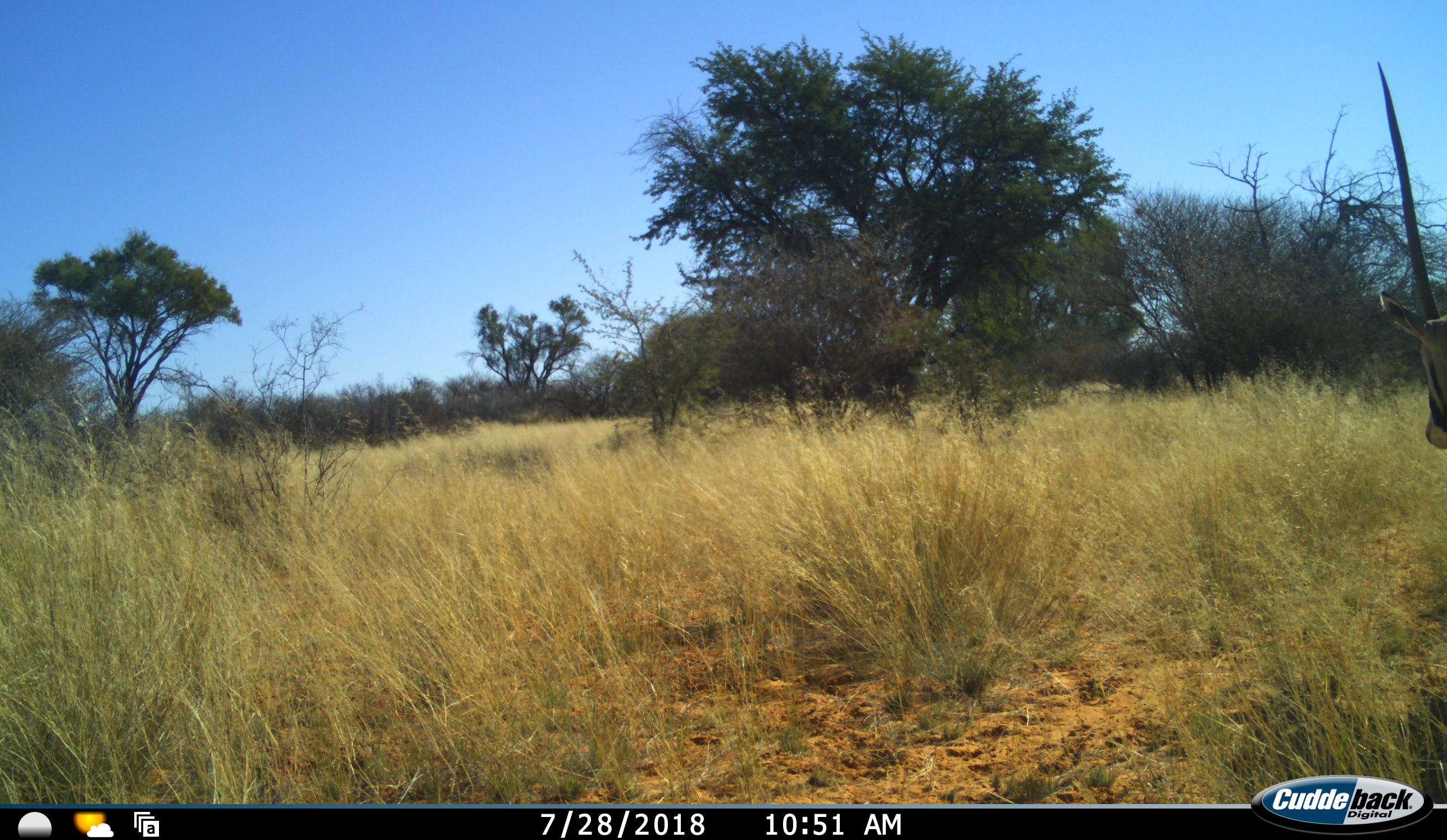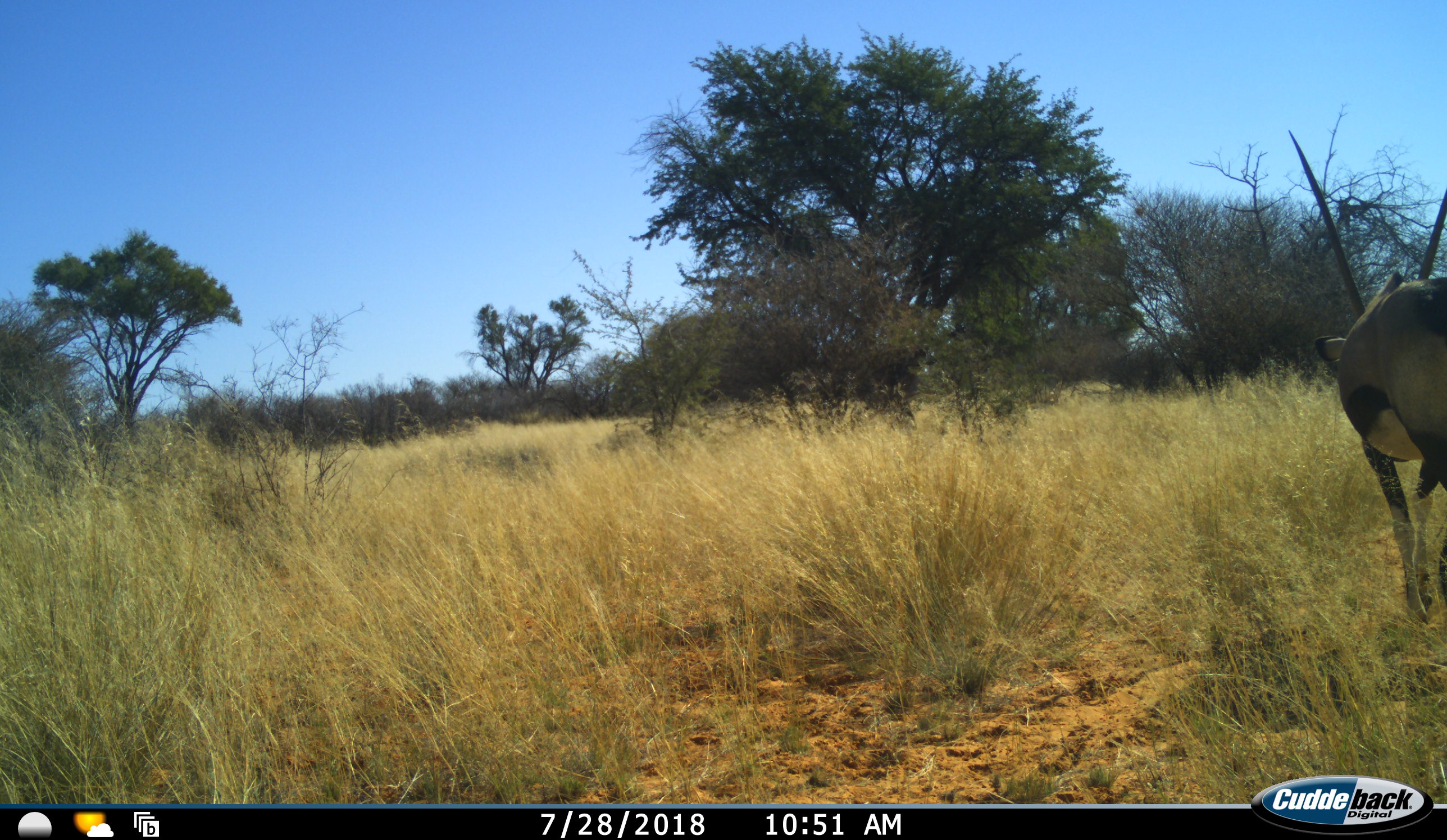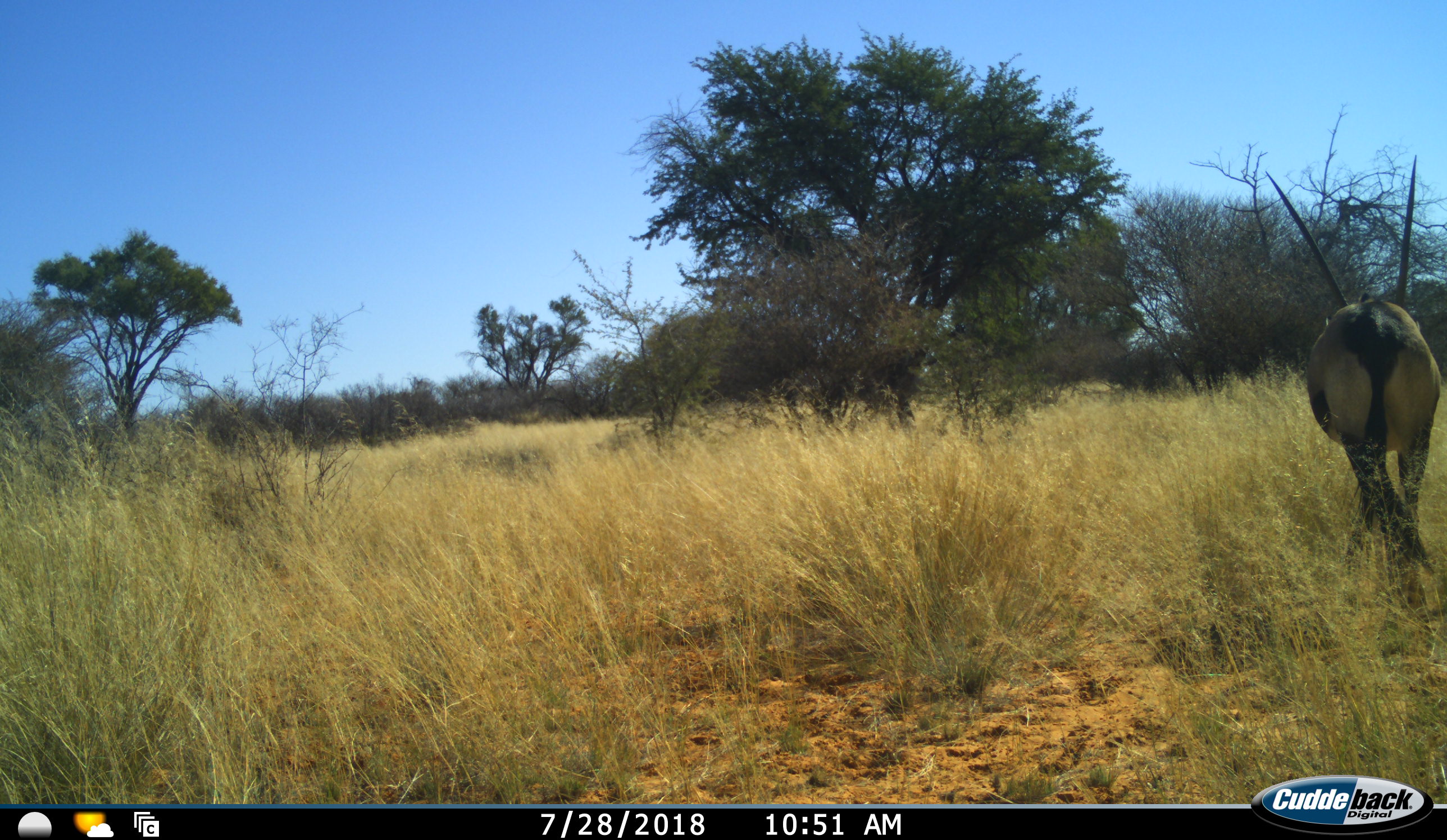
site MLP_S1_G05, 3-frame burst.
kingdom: Animalia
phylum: Chordata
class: Mammalia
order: Artiodactyla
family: Bovidae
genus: Oryx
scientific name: Oryx gazella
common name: gemsbok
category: oryx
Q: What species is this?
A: Oryx (gemsbok) (Oryx gazella).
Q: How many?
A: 1.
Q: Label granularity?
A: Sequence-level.